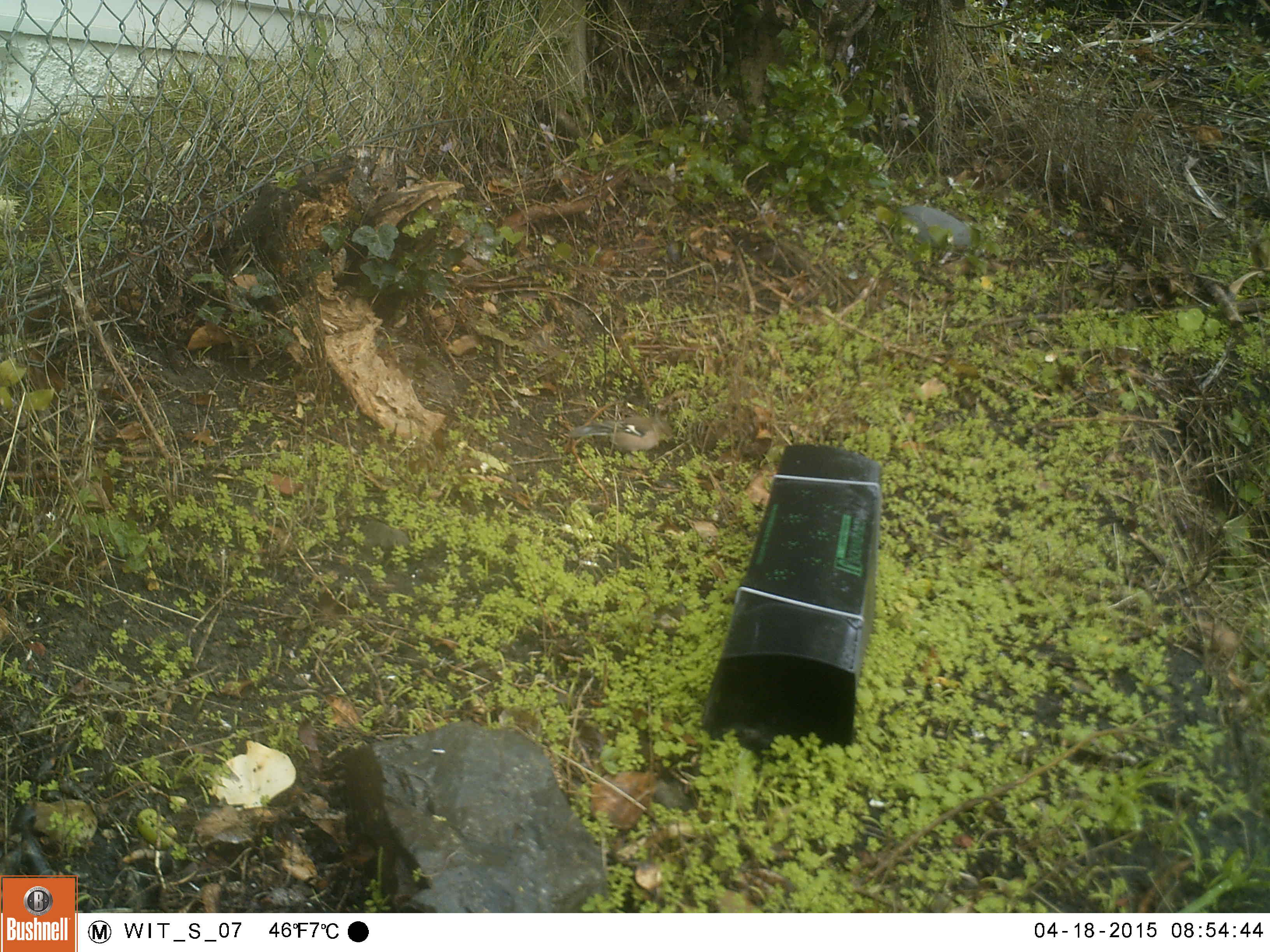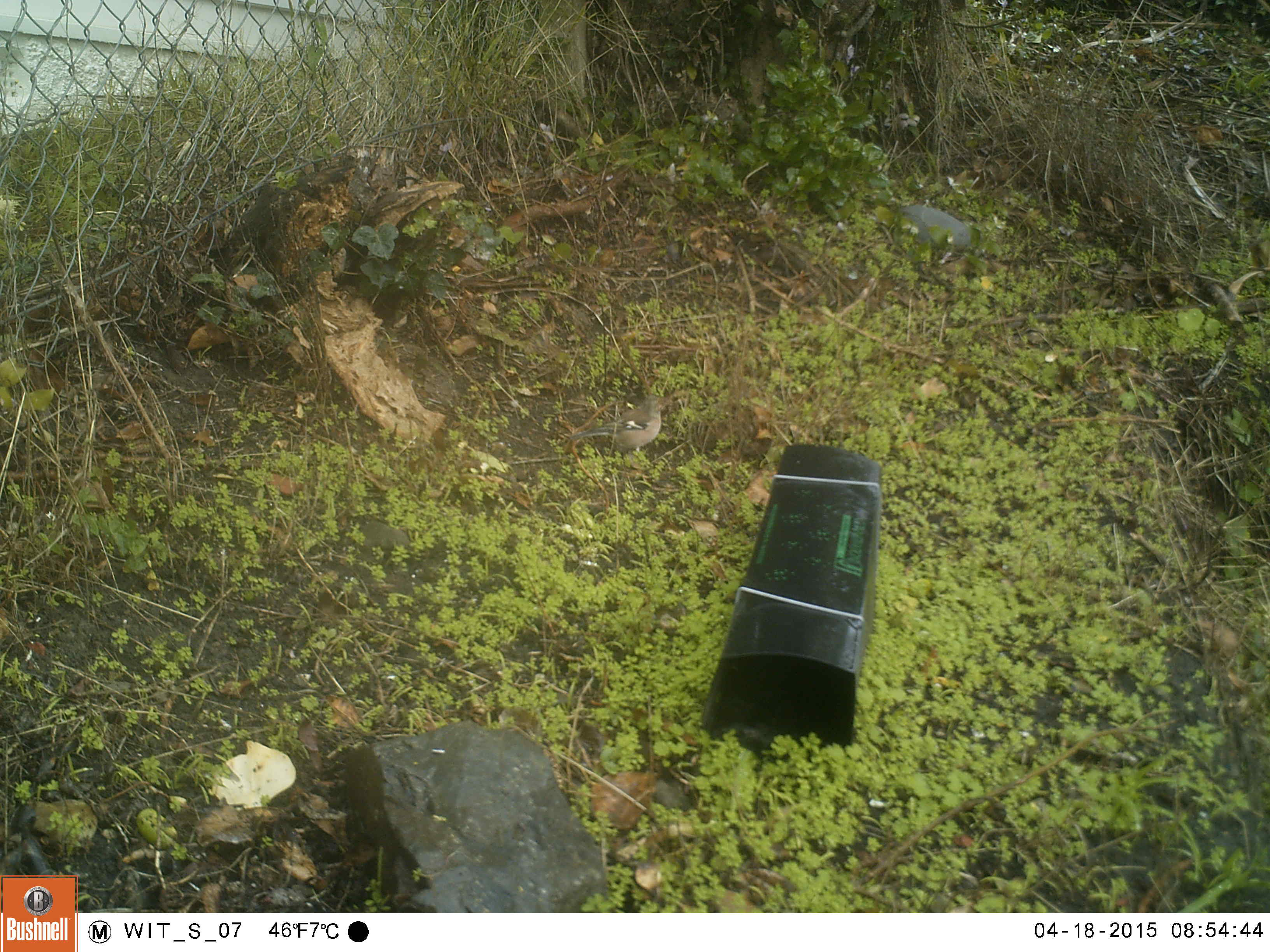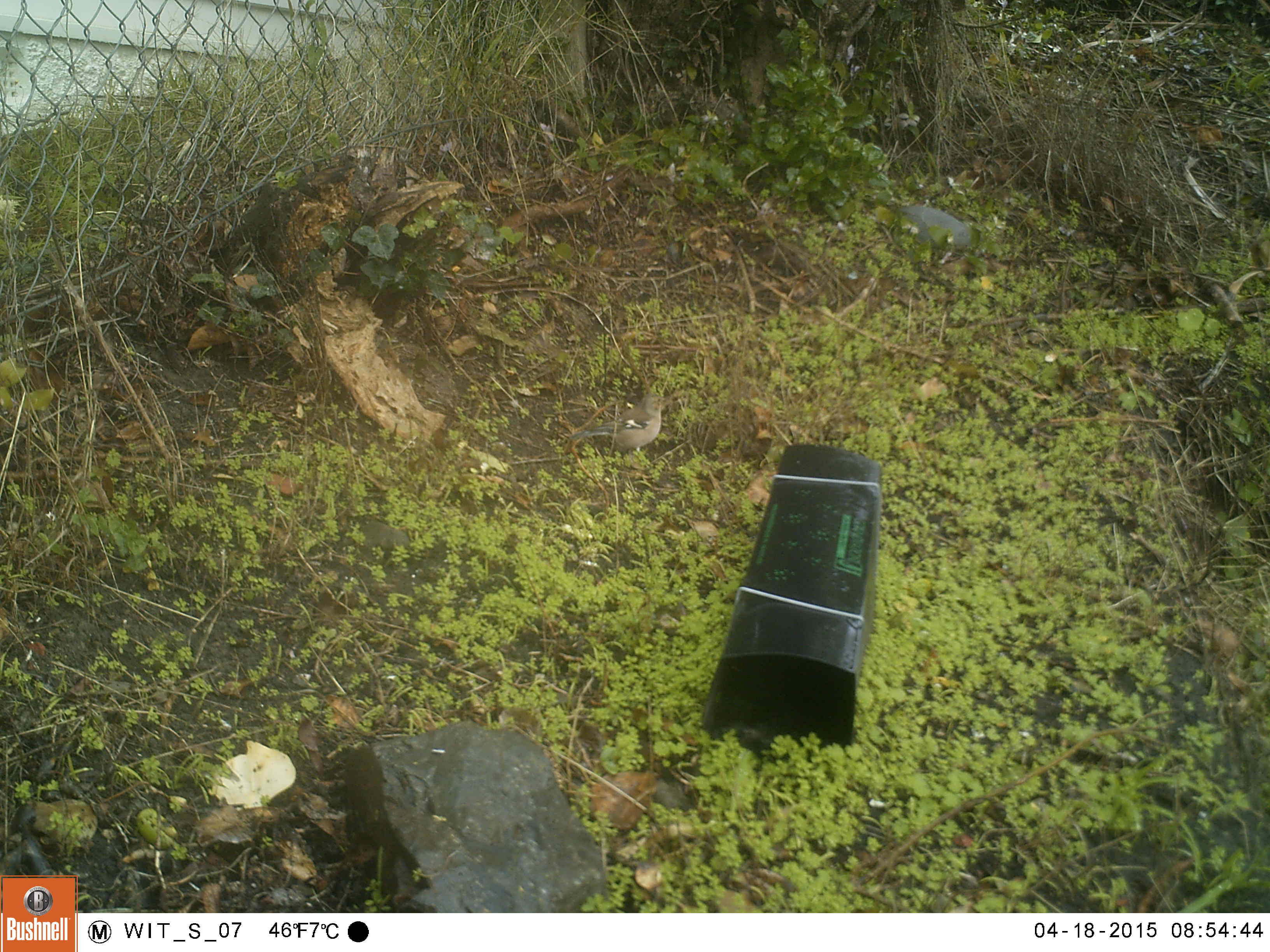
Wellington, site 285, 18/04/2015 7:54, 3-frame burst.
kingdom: Animalia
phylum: Chordata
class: Aves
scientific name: Aves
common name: bird